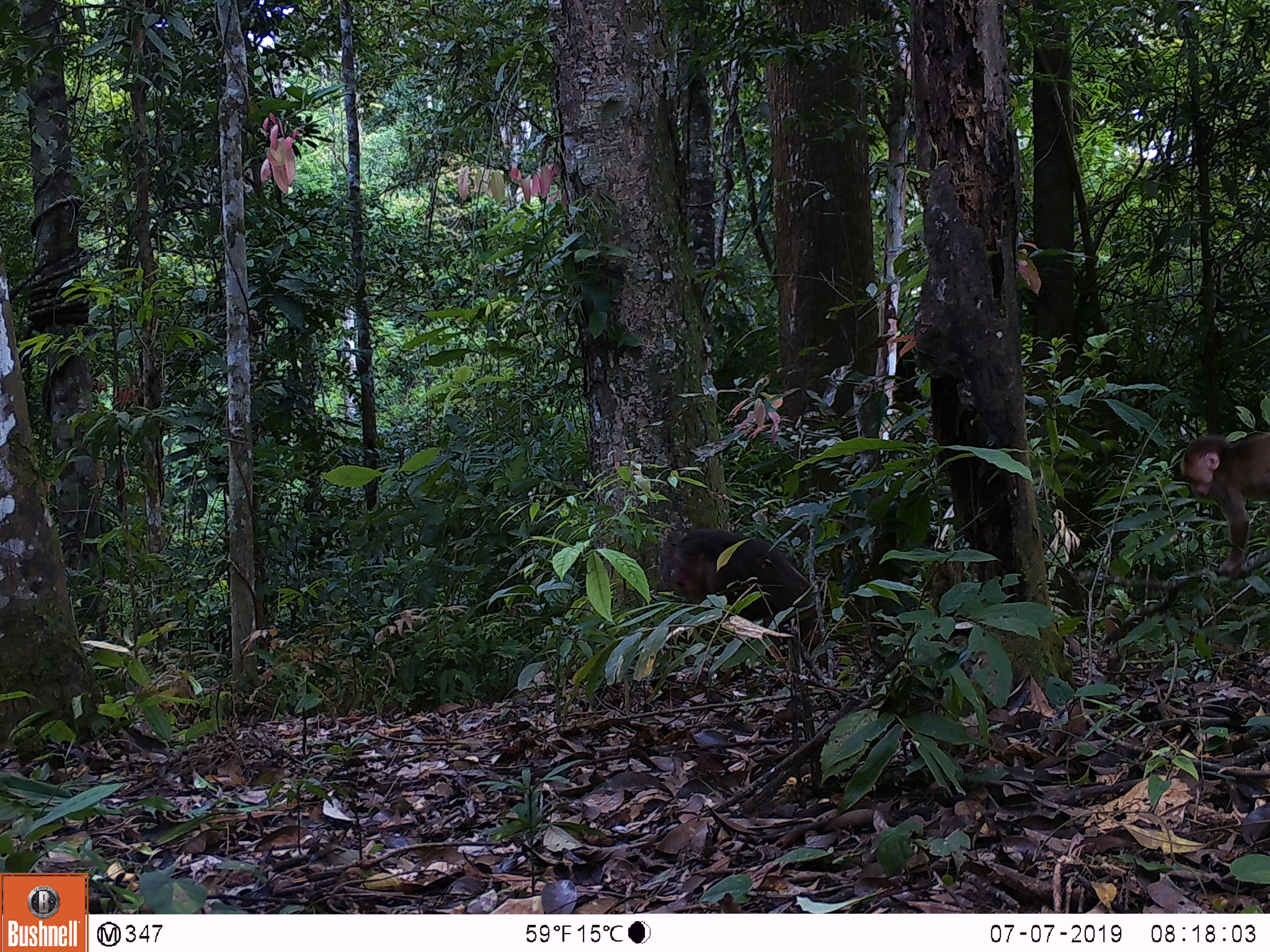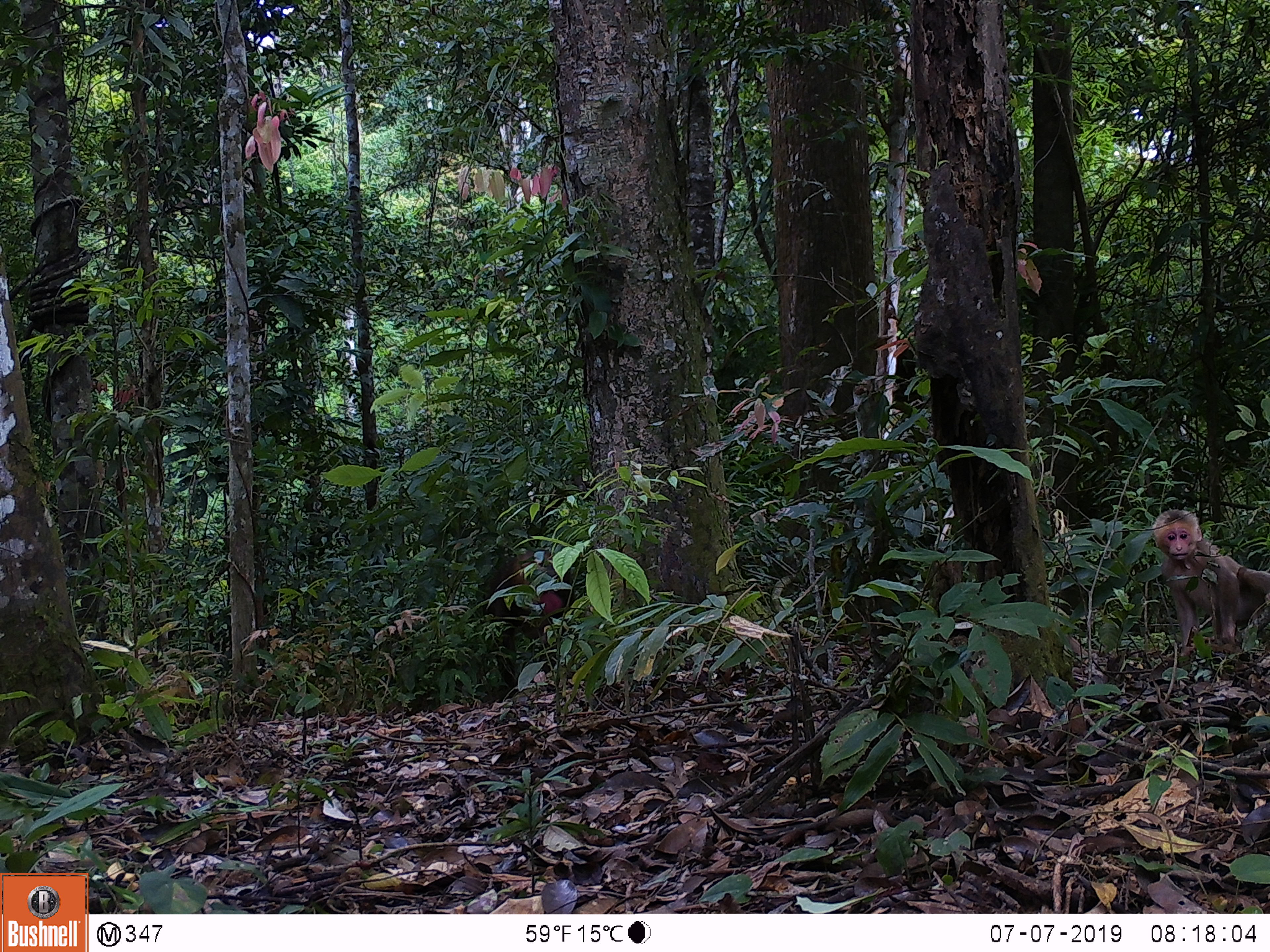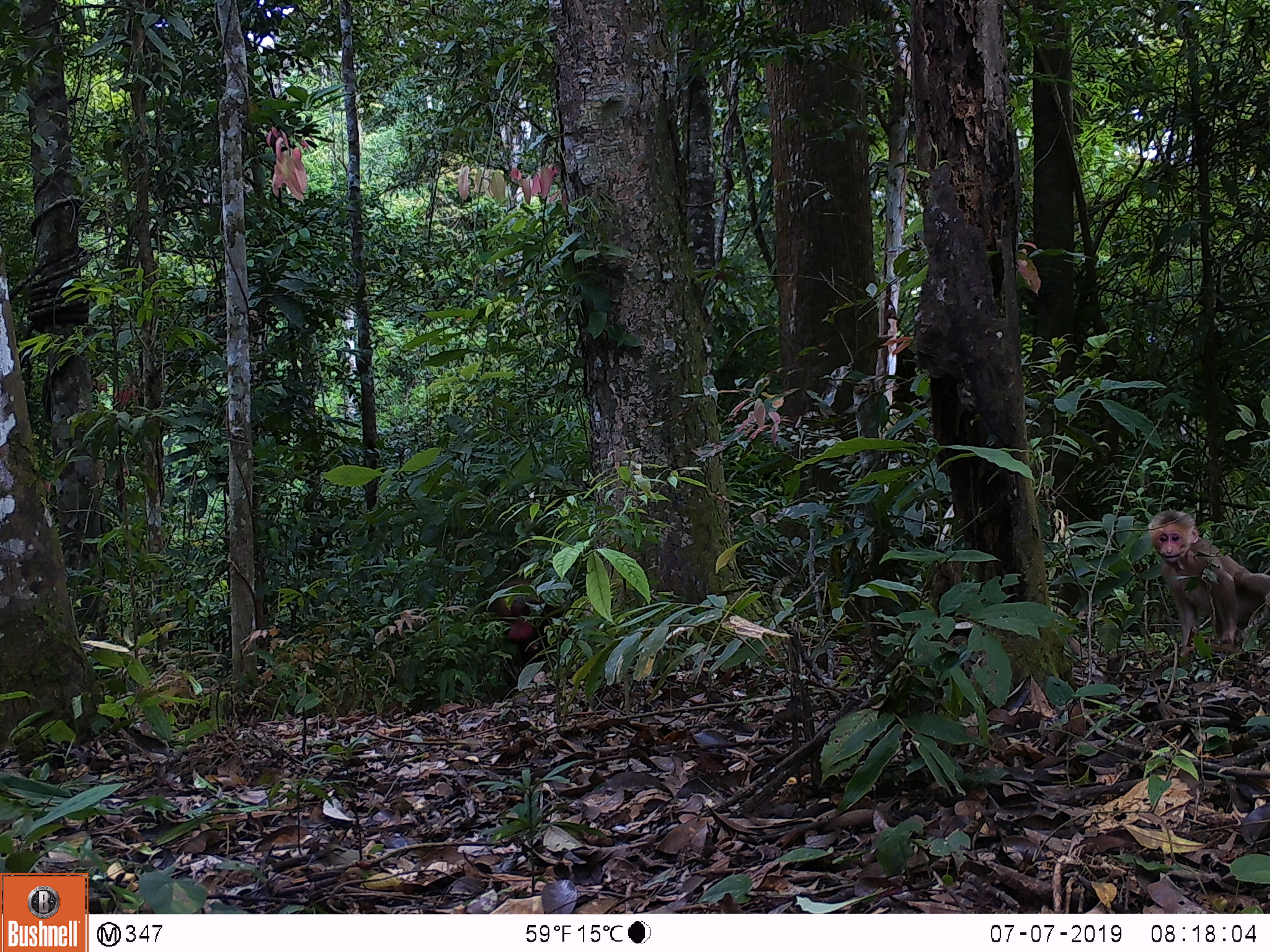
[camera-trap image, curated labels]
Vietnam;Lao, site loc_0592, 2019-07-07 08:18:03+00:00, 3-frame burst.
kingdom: Animalia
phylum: Chordata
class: Mammalia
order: Primates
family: Cercopithecidae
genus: Macaca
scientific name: Macaca arctoides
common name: stump-tailed macaque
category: stump tailed macaque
Stump tailed macaque (stump-tailed macaque) (Macaca arctoides). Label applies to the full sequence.